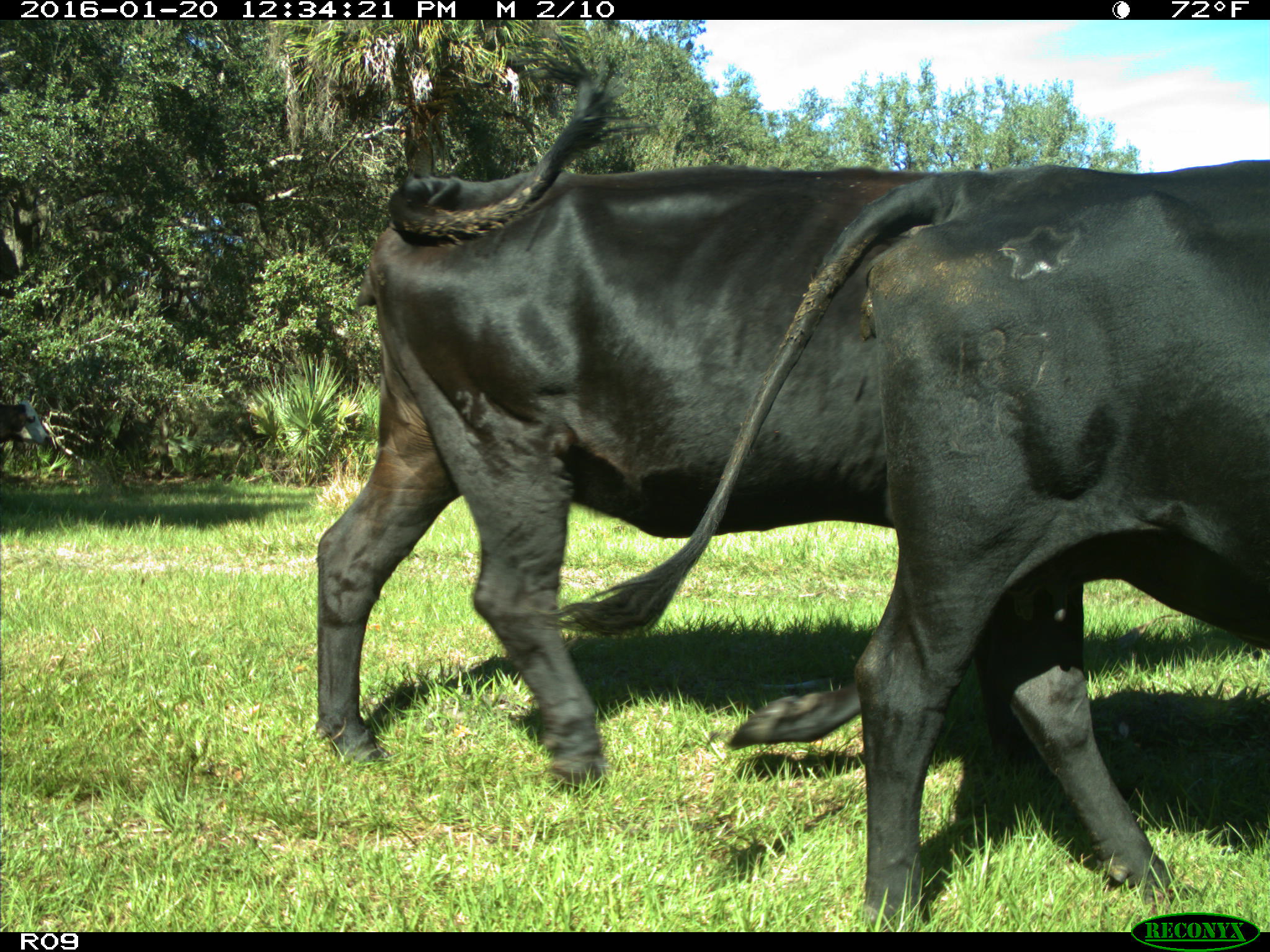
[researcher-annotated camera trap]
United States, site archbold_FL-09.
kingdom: Animalia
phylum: Chordata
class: Mammalia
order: Artiodactyla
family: Bovidae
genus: Bos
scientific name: Bos taurus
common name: domestic cow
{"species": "Bos taurus (domestic cow)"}